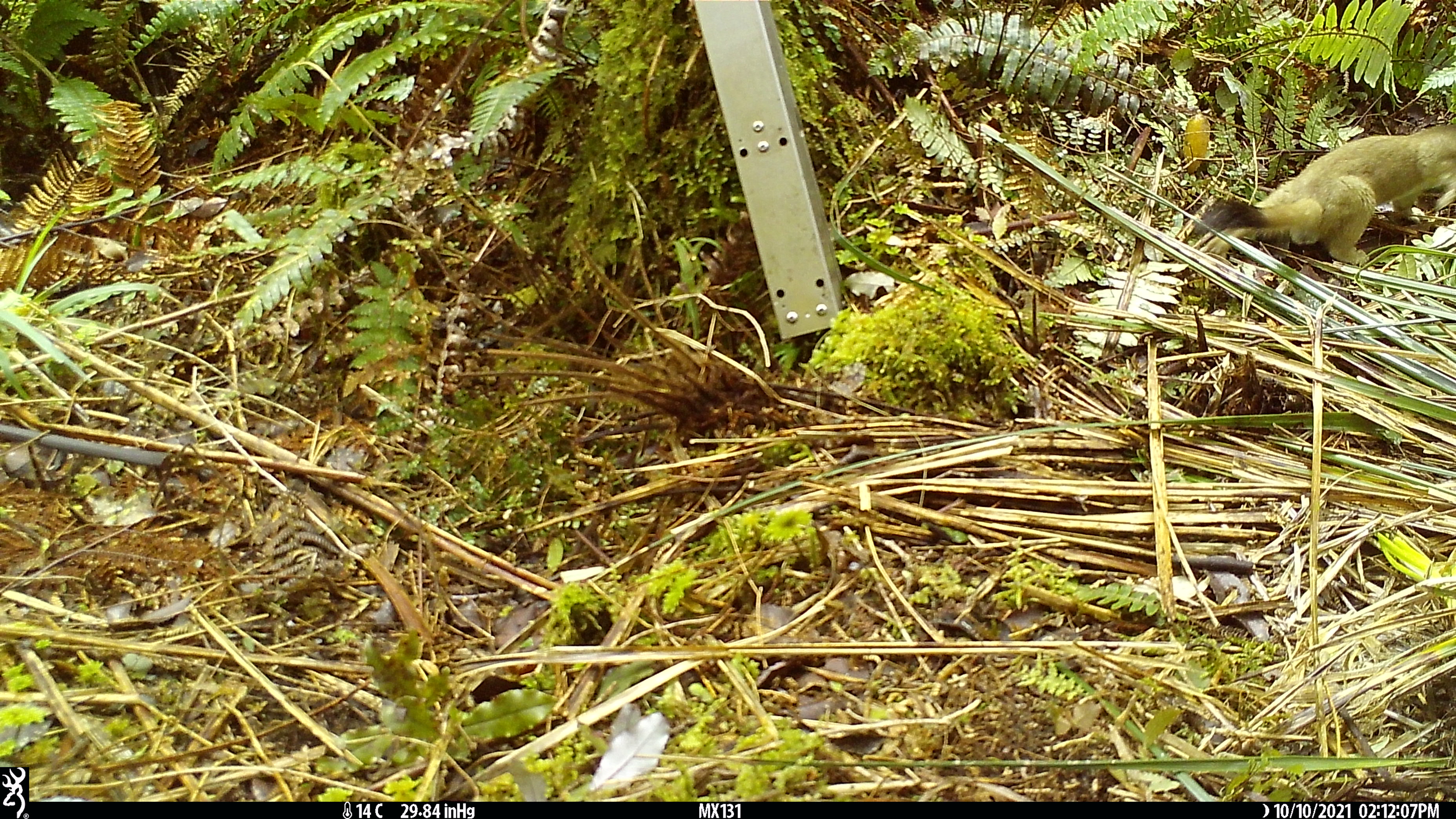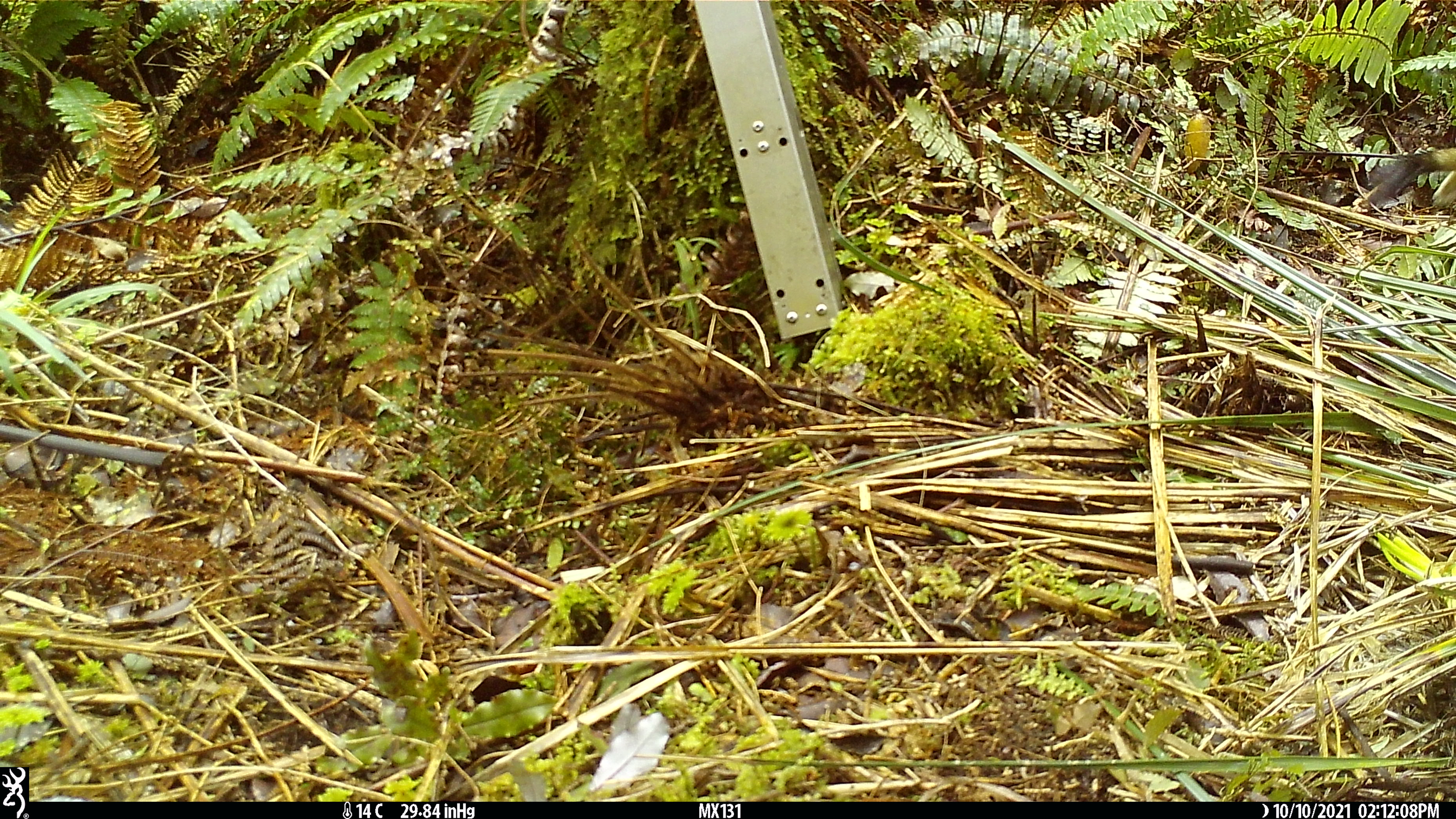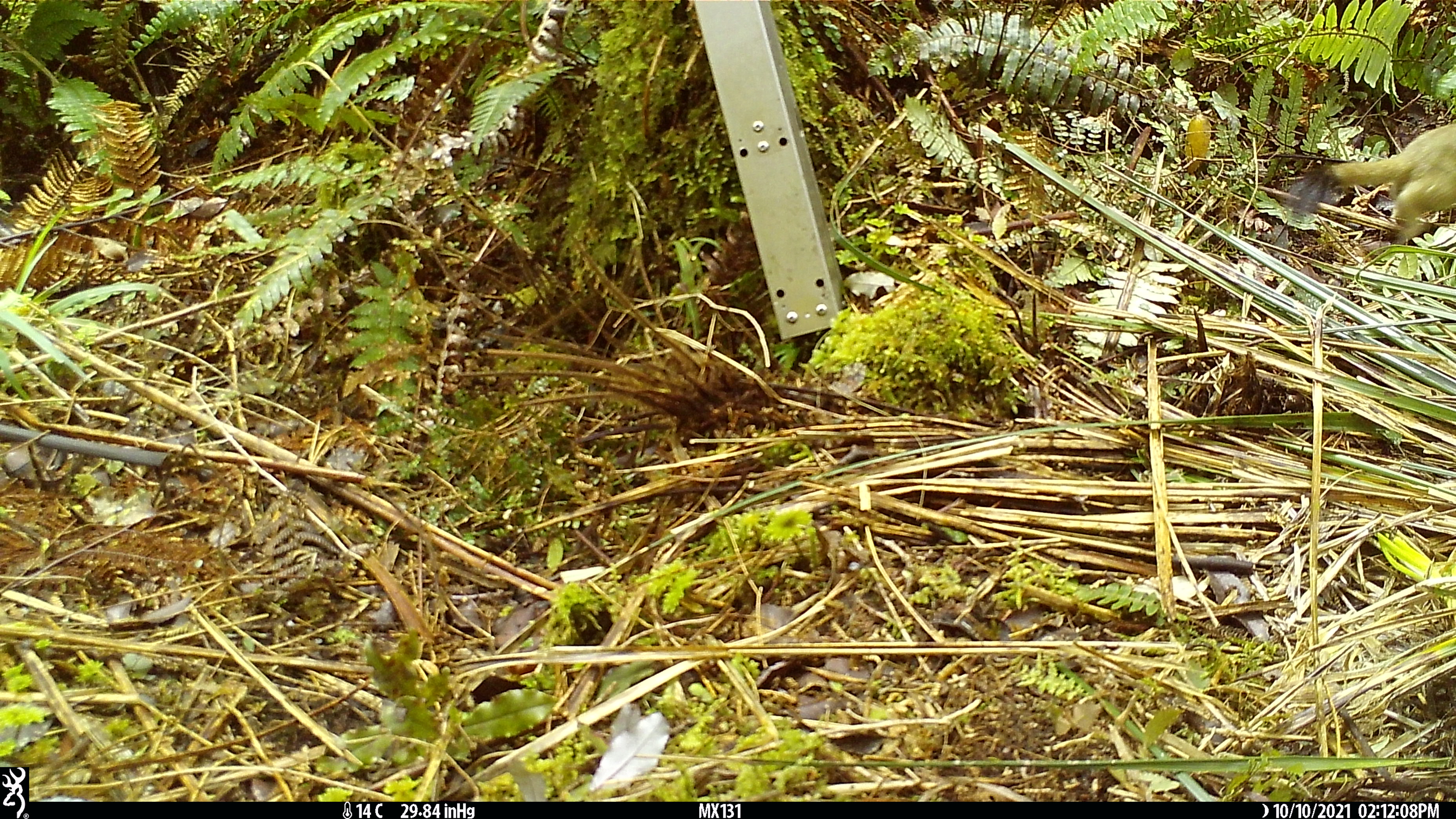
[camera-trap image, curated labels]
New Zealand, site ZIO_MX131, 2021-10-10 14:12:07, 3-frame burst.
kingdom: Animalia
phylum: Chordata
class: Mammalia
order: Carnivora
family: Mustelidae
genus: Mustela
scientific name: Mustela erminea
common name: stoat